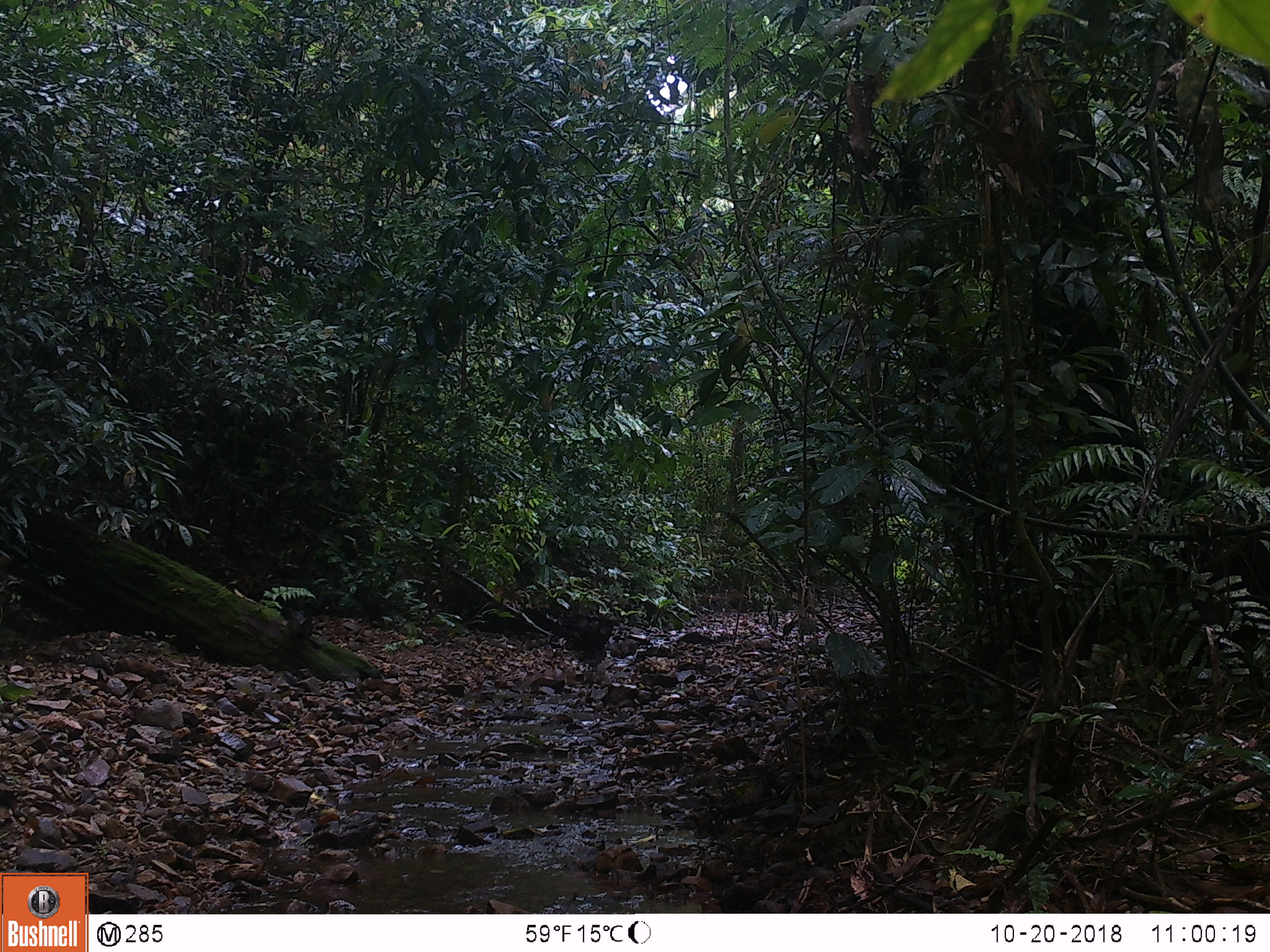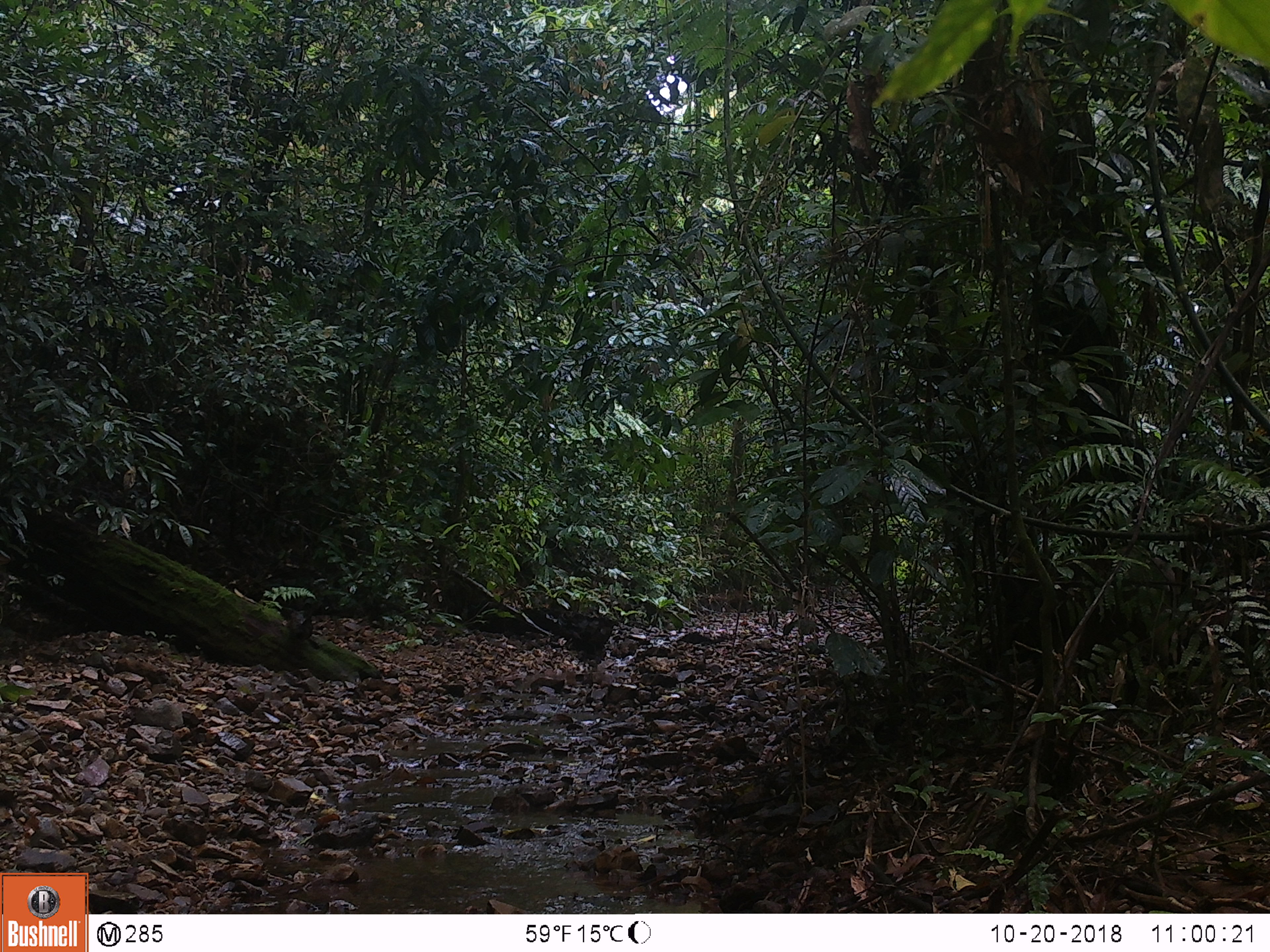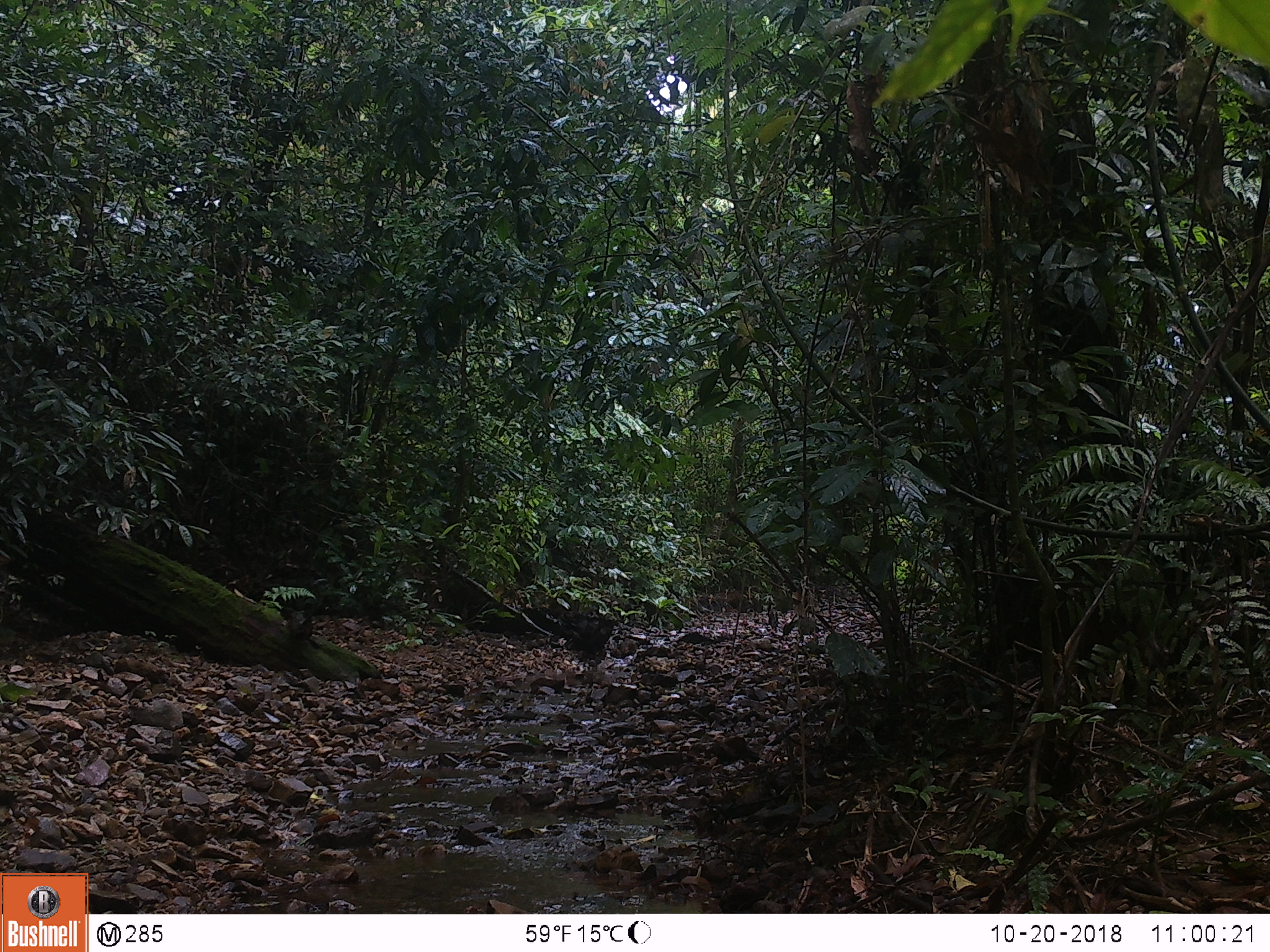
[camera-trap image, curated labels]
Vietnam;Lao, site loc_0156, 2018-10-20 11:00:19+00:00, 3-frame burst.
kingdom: Animalia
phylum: Chordata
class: Mammalia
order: Artiodactyla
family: Suidae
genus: Sus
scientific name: Sus scrofa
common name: eurasian wild pig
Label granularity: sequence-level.